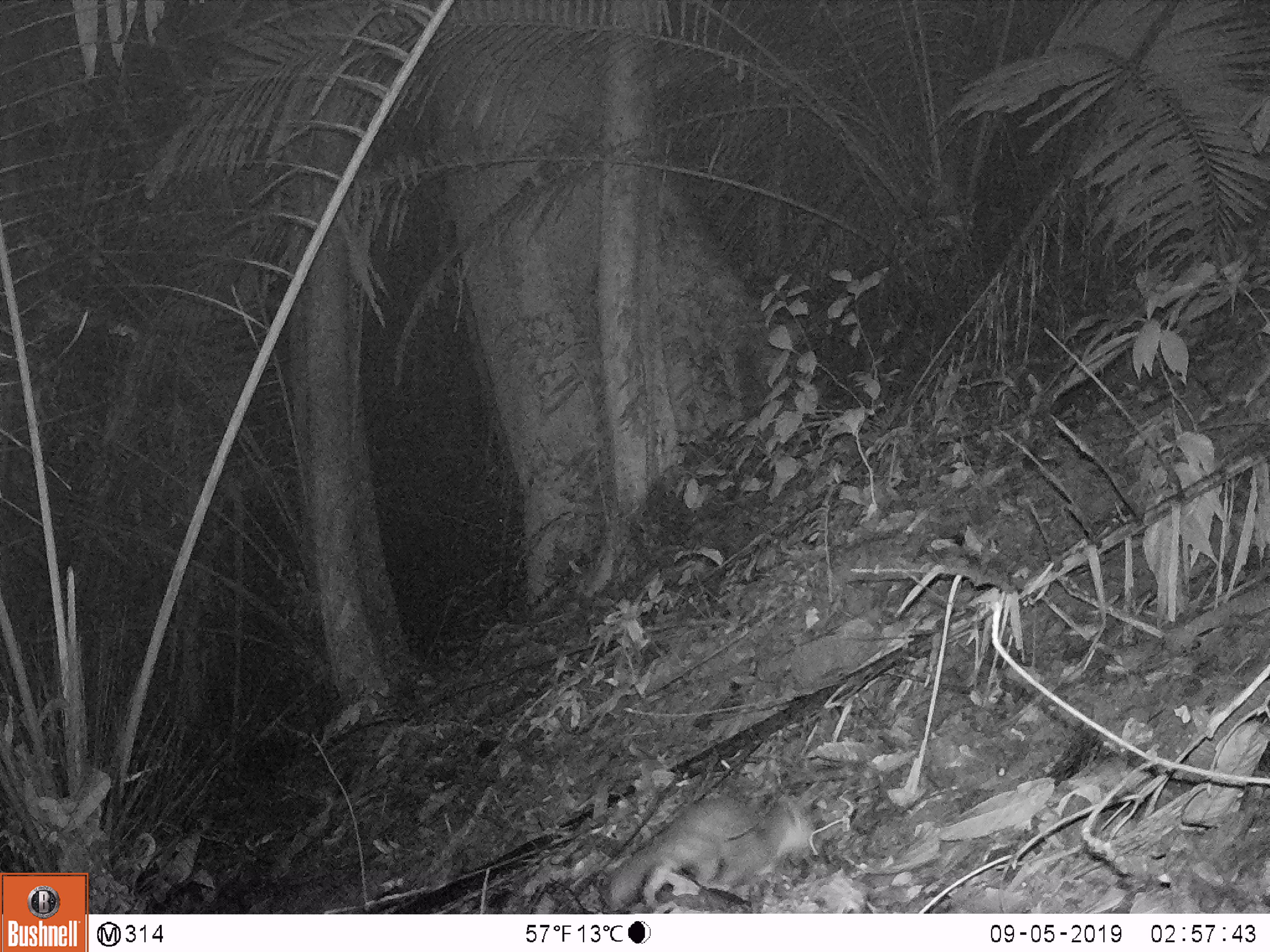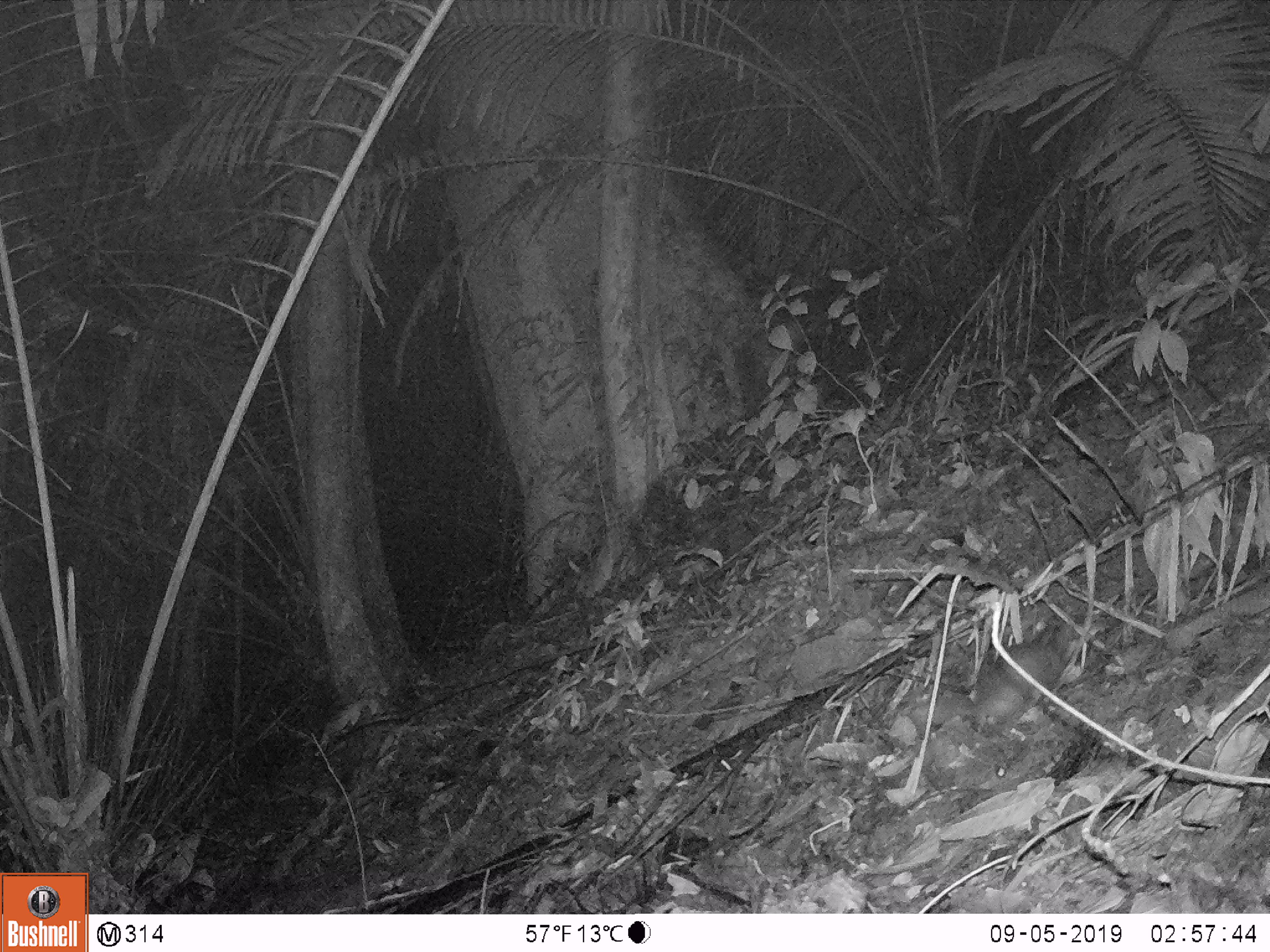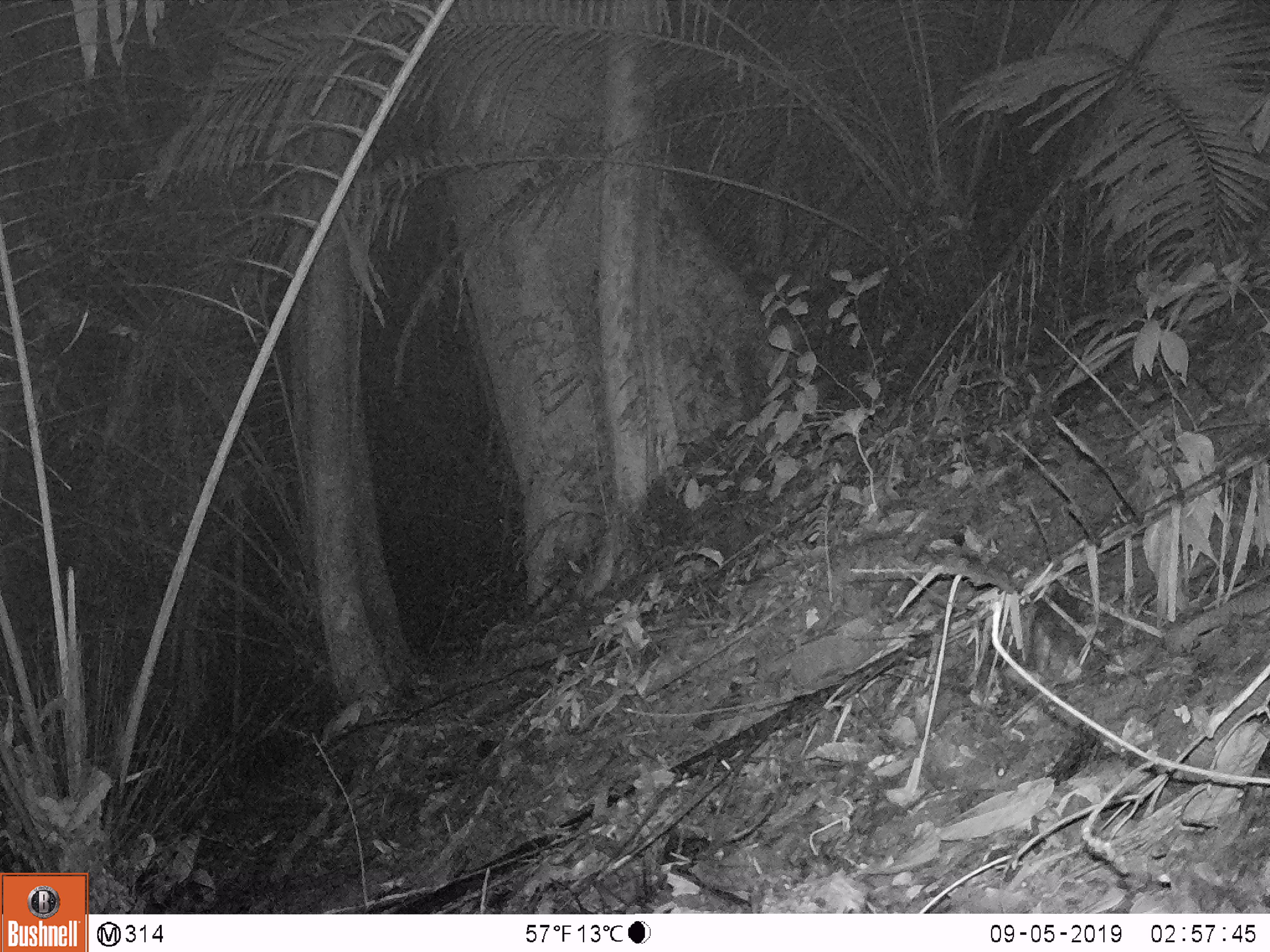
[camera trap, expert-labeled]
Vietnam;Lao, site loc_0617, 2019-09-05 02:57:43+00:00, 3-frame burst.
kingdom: Animalia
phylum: Chordata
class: Mammalia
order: Carnivora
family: Mustelidae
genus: Melogale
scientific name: Melogale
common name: ferret badger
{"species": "ferret badger (Melogale)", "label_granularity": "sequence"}